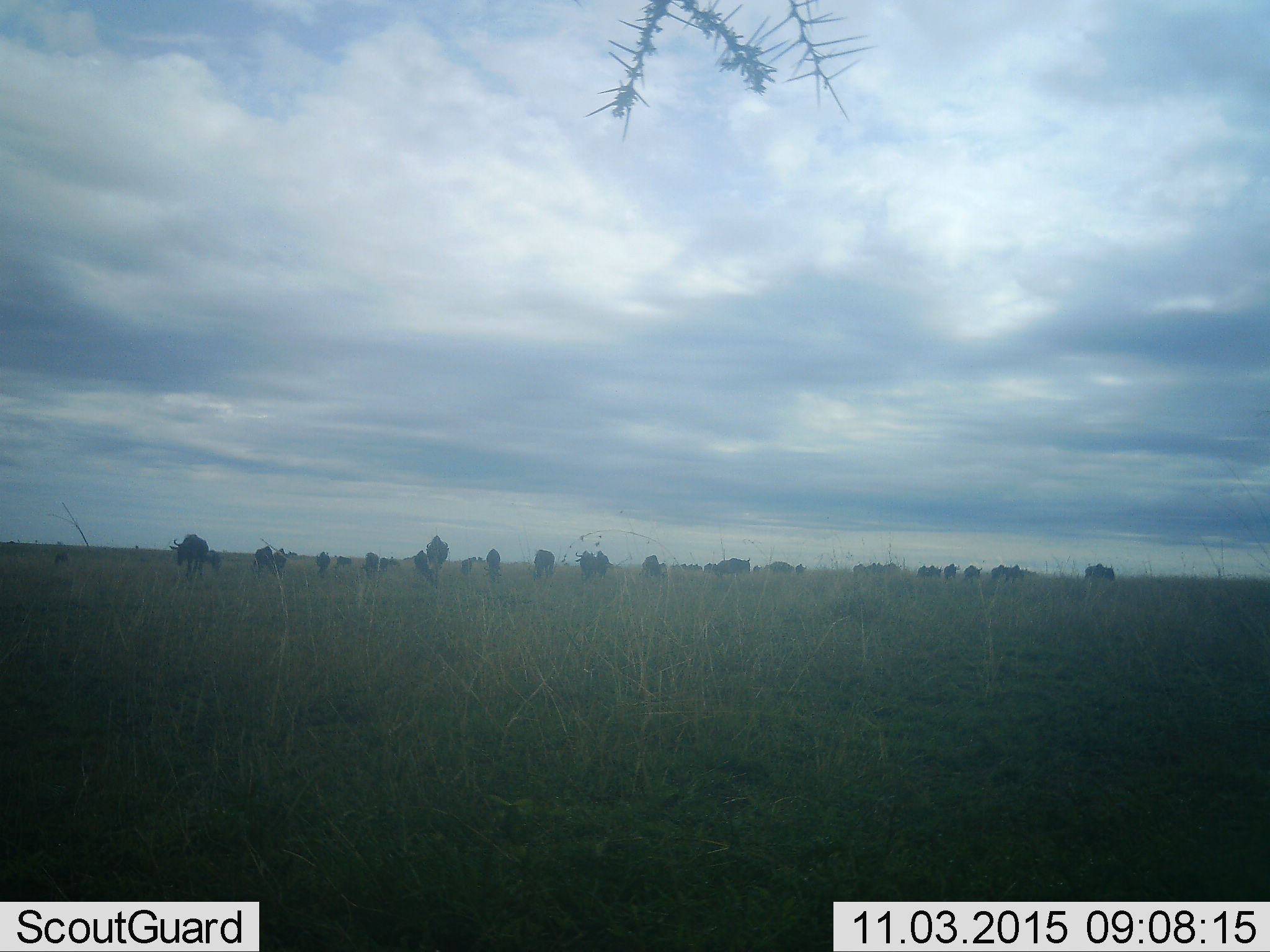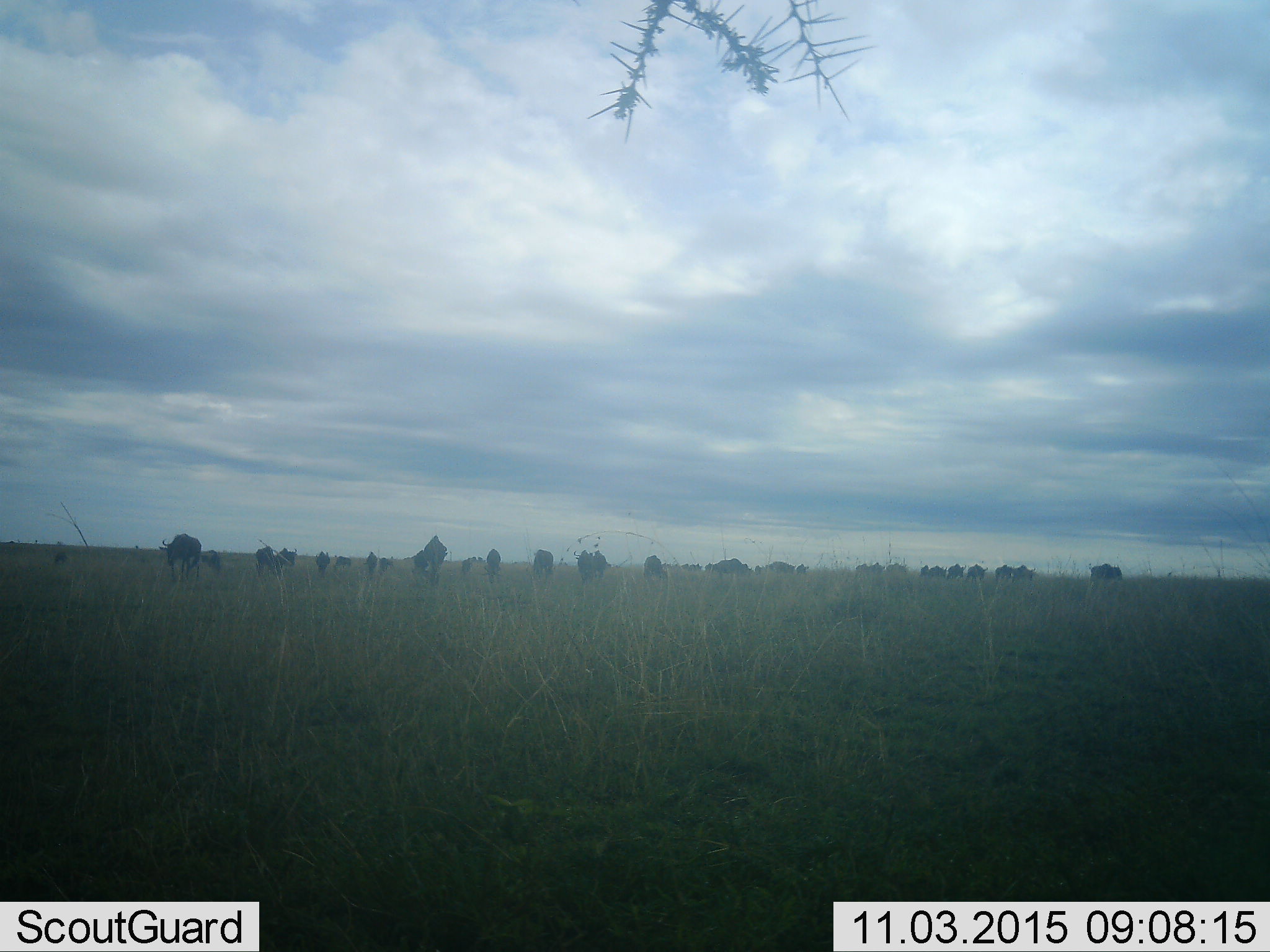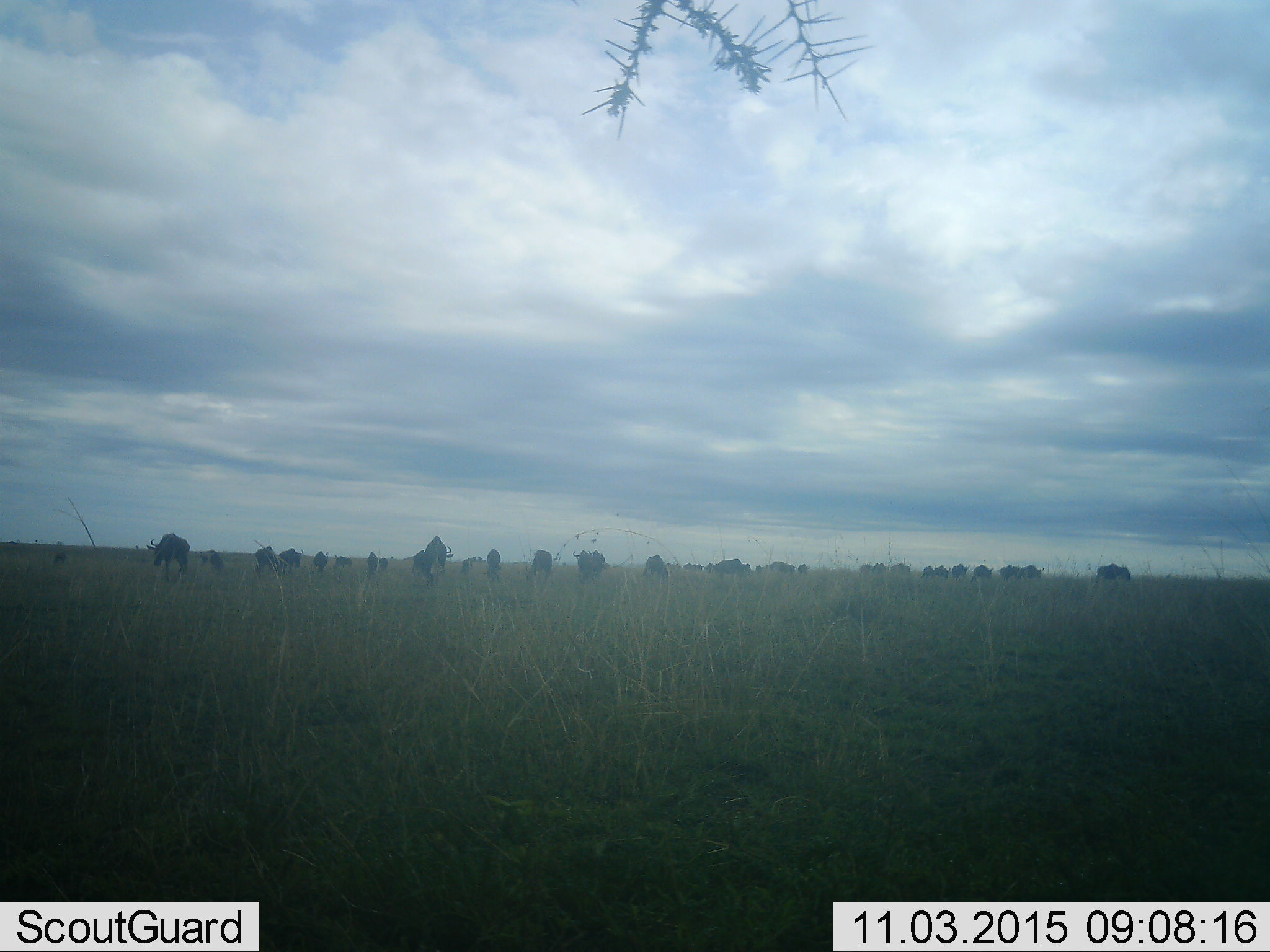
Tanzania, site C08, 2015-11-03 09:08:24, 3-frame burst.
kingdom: Animalia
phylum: Chordata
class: Mammalia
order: Artiodactyla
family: Bovidae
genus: Connochaetes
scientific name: Connochaetes taurinus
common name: blue wildebeest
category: wildebeest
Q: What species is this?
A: Wildebeest (blue wildebeest) (Connochaetes taurinus).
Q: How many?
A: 11-50.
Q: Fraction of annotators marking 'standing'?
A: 55%.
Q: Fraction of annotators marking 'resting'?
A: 0%.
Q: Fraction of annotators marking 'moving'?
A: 82%.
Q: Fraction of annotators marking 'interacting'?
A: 0%.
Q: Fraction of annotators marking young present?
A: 18%.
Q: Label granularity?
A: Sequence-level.